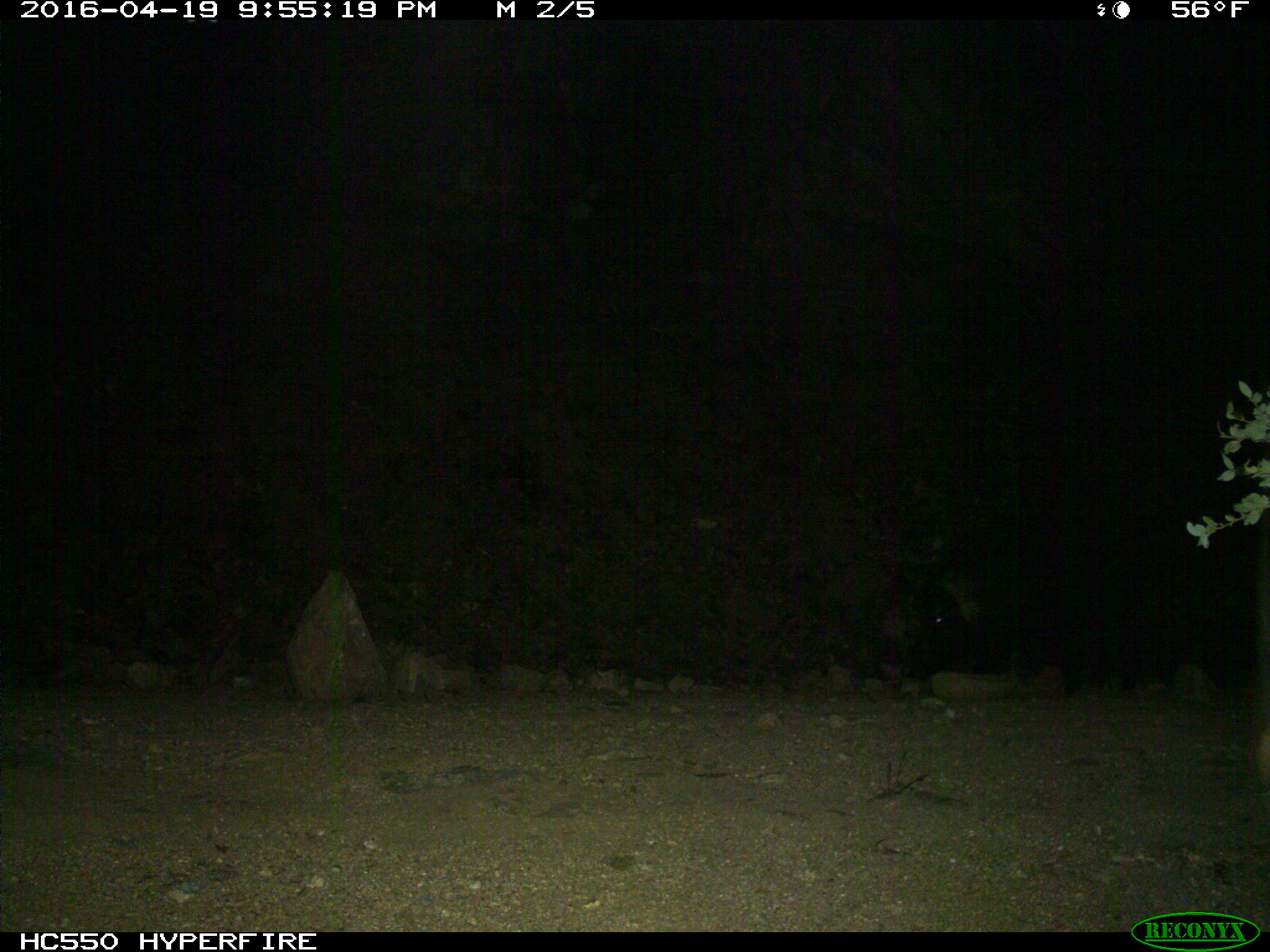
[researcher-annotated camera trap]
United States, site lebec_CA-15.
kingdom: Animalia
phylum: Chordata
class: Mammalia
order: Artiodactyla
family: Suidae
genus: Sus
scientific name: Sus scrofa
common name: wild boar